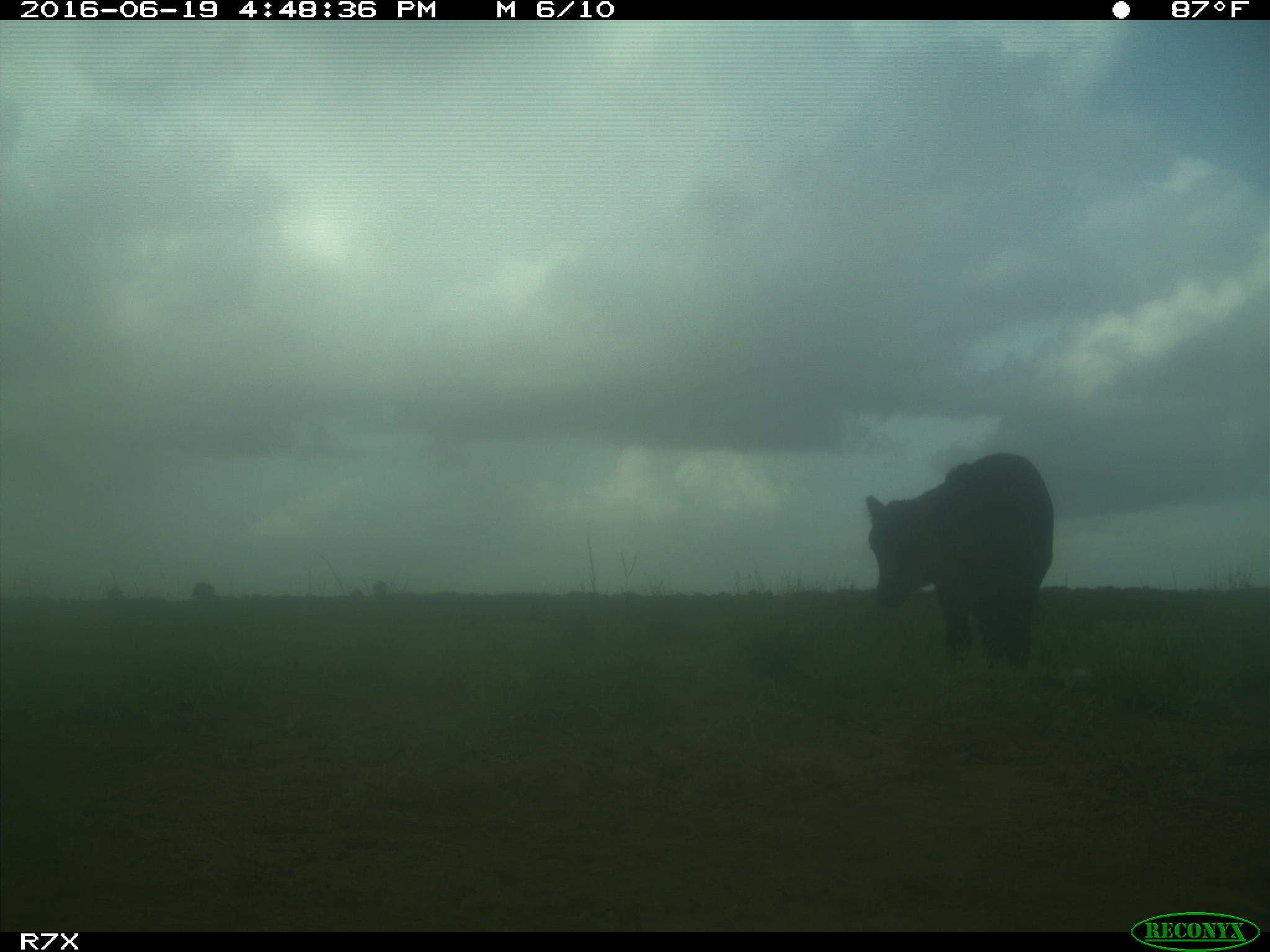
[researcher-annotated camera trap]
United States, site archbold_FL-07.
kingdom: Animalia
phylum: Chordata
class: Mammalia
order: Artiodactyla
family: Bovidae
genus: Bos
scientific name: Bos taurus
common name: domestic cow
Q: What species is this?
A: Bos taurus (domestic cow).